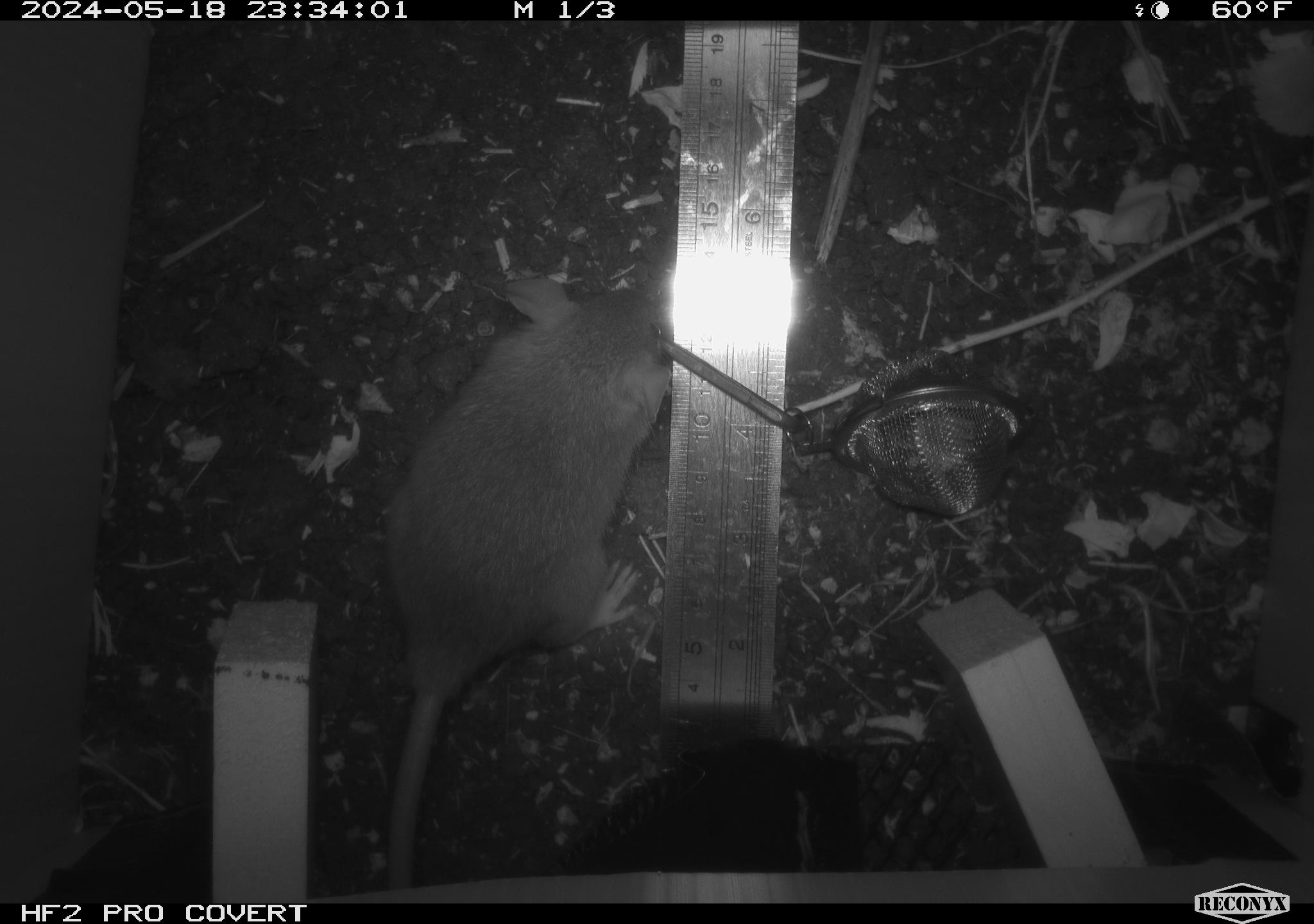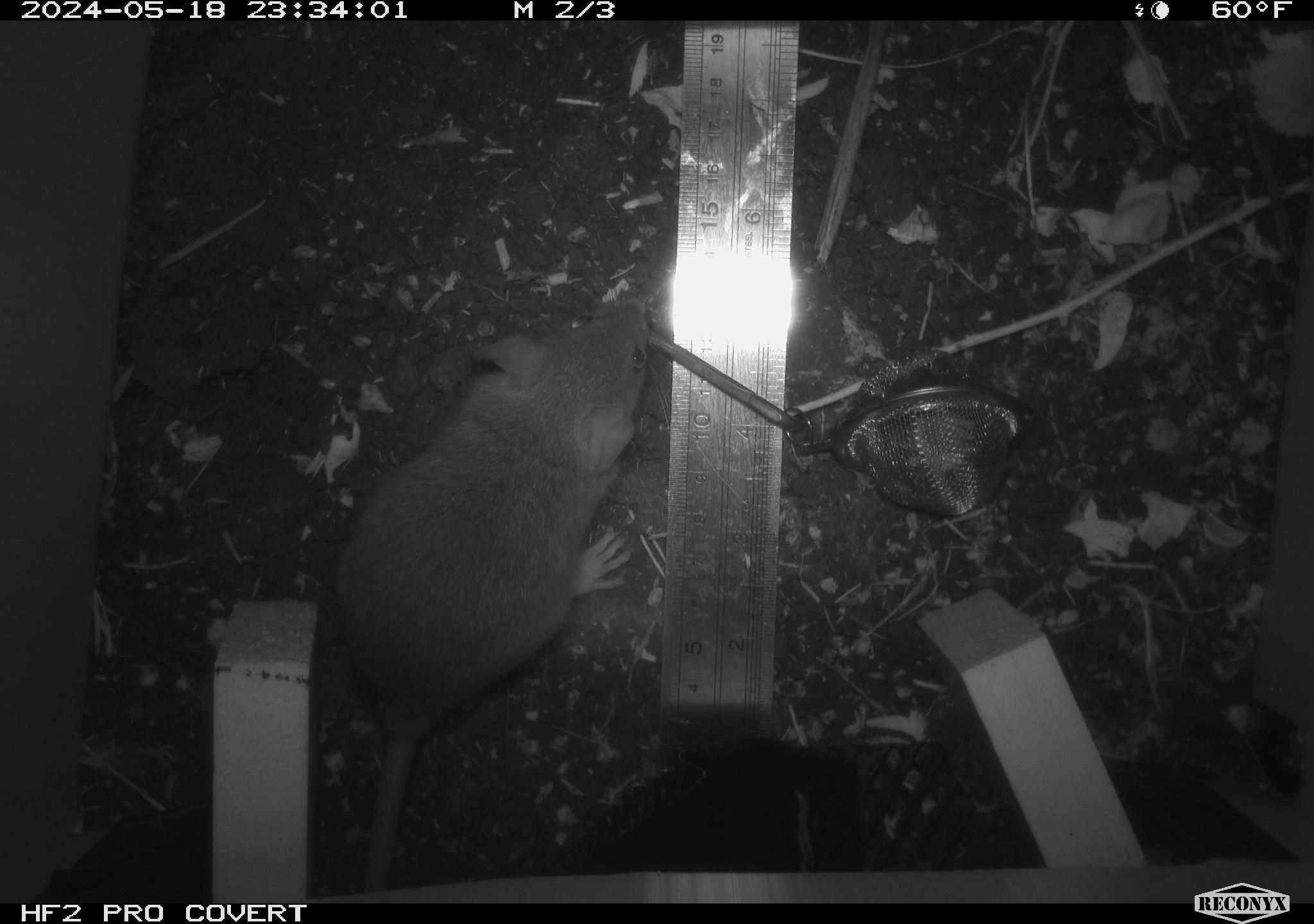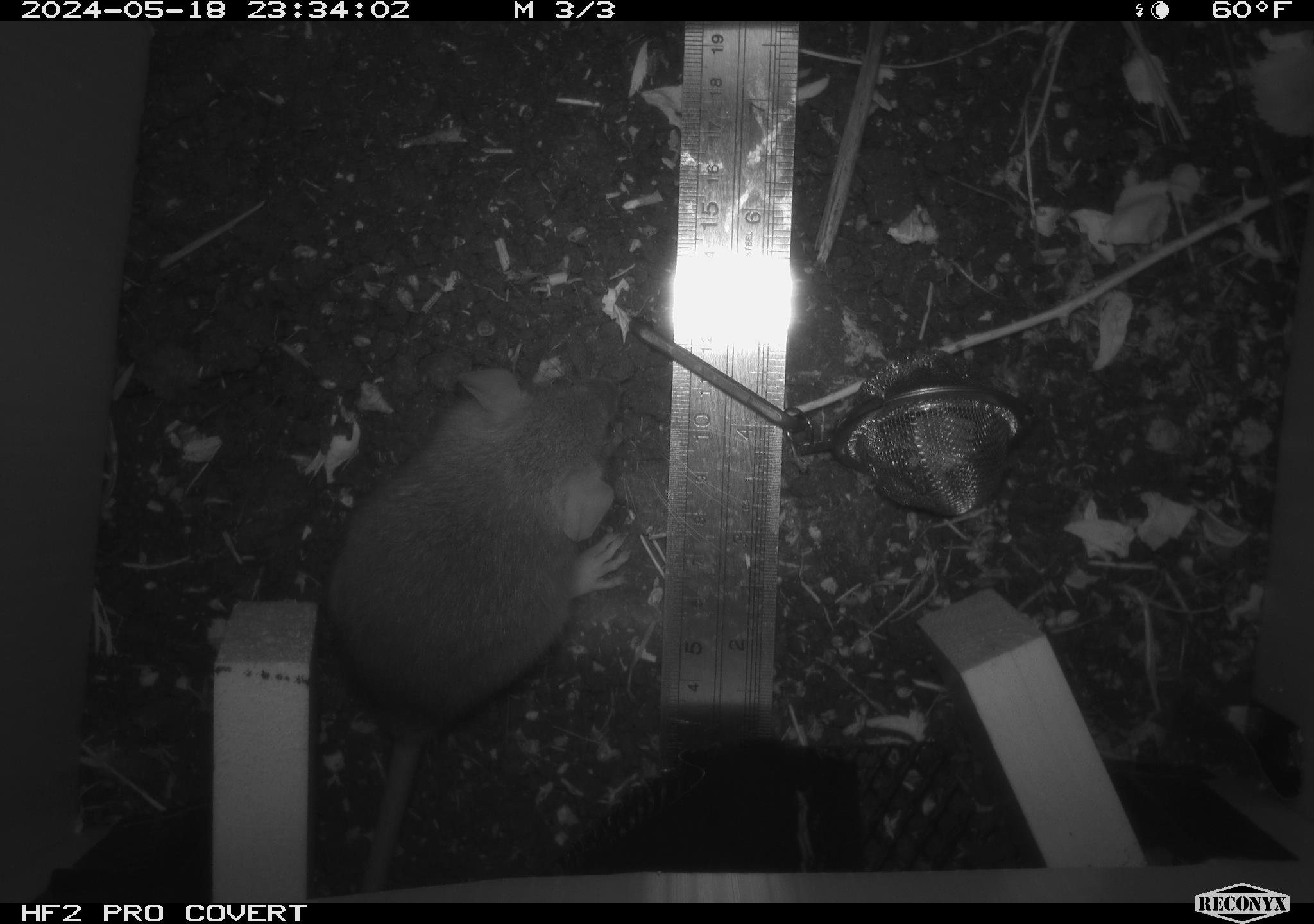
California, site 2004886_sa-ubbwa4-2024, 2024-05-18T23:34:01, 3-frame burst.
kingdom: Animalia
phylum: Chordata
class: Mammalia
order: Rodentia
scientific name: Rodentia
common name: woodrat or rat or mouse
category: woodrat or rat or mouse species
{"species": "woodrat or rat or mouse species (woodrat or rat or mouse) (Rodentia)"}